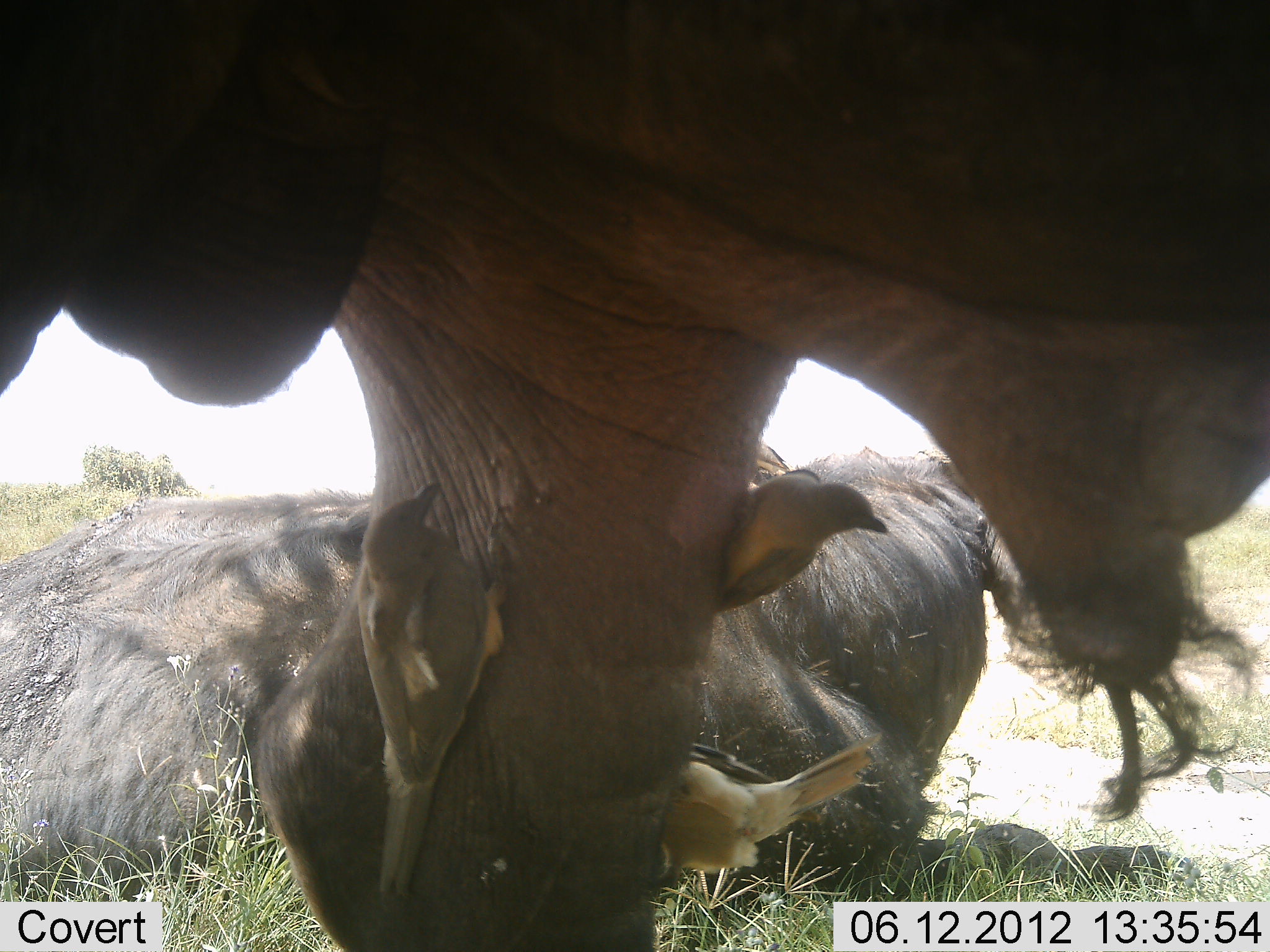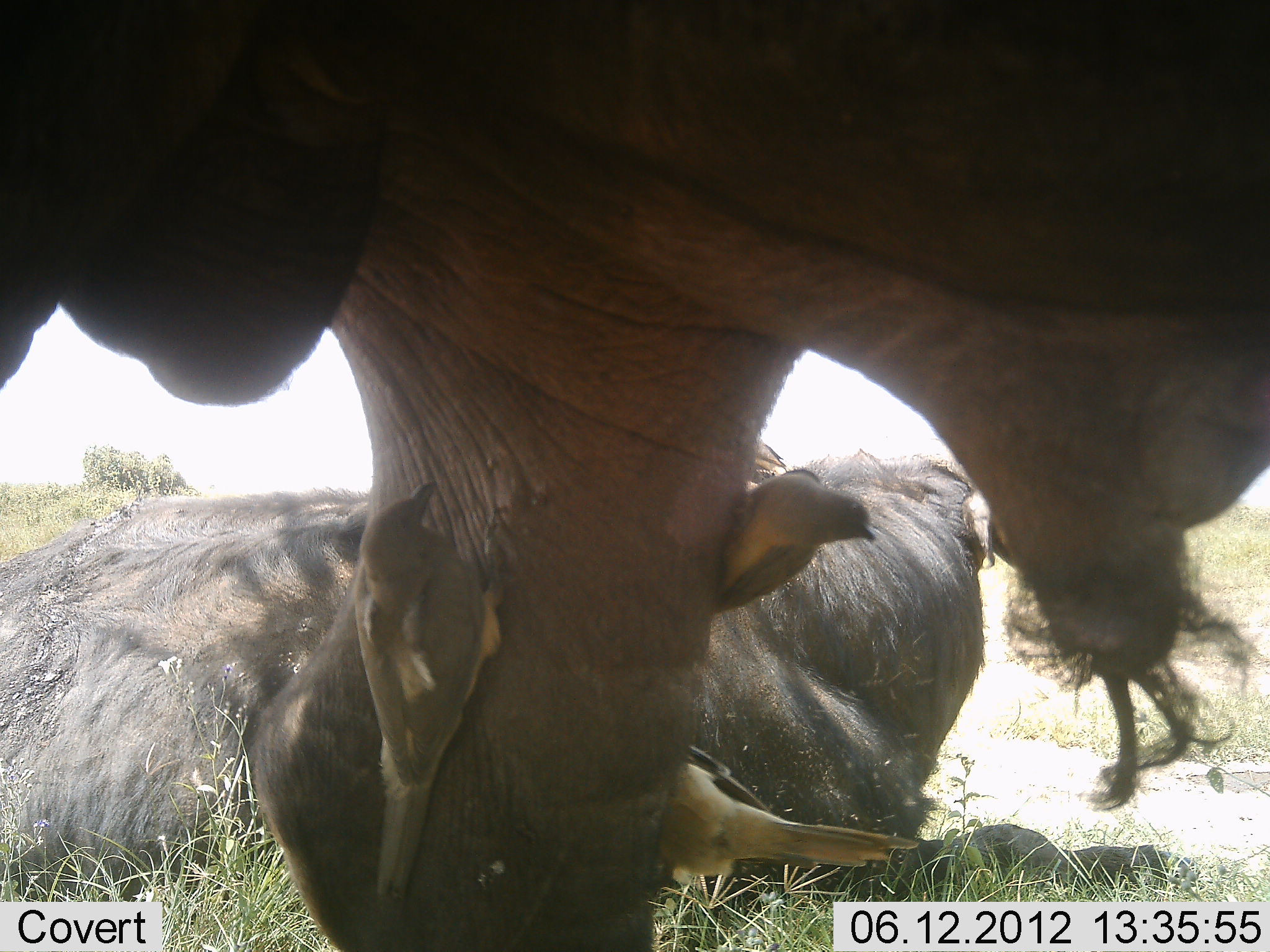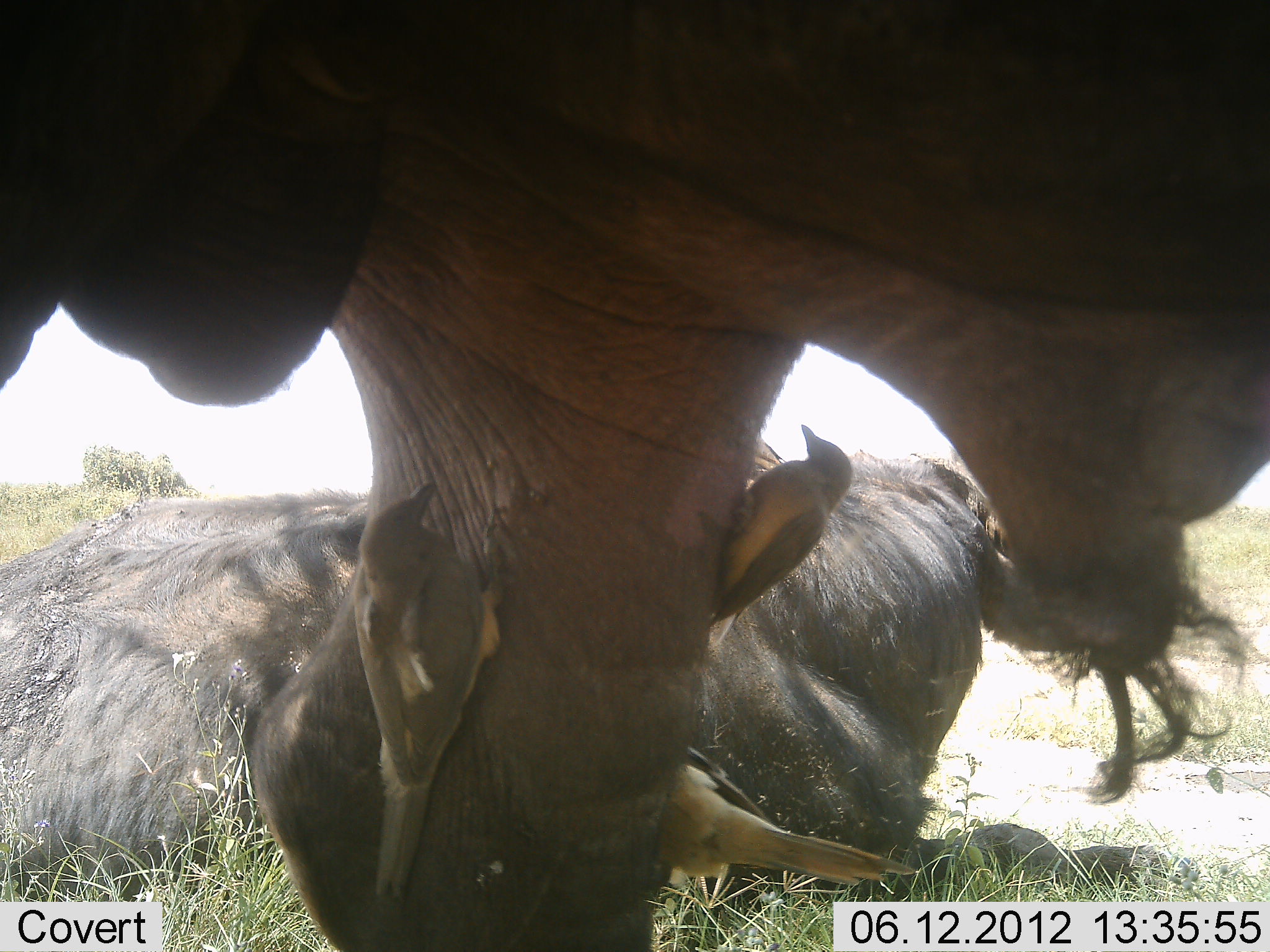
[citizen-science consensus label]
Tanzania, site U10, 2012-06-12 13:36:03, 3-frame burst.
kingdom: Animalia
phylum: Chordata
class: Mammalia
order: Artiodactyla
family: Bovidae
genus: Syncerus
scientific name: Syncerus caffer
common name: cape buffalo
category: buffalo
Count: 2.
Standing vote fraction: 73%.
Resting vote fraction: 91%.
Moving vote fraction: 9%.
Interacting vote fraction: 9%.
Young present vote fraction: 0%.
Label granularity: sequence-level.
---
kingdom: Animalia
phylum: Chordata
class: Aves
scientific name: Aves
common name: bird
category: otherbird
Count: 3.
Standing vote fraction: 25%.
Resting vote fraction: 38%.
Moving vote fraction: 12%.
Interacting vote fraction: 19%.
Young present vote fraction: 0%.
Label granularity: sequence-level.